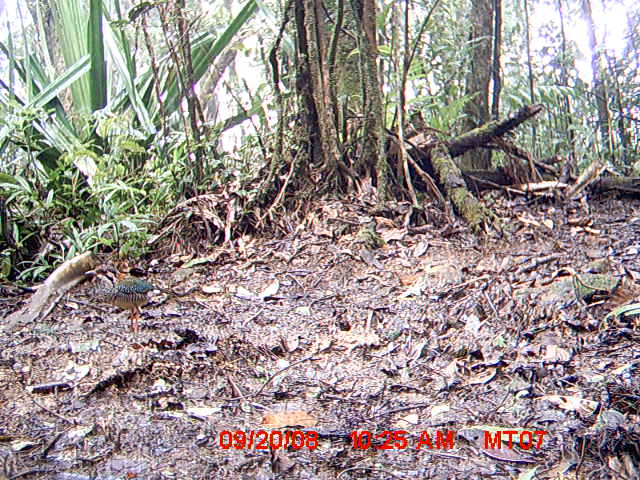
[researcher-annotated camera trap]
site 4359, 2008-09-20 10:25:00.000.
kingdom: Animalia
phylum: Chordata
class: Aves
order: Coraciiformes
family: Brachypteraciidae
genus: Brachypteracias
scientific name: Brachypteracias squamiger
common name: scaly ground-roller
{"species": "Brachypteracias squamiger (scaly ground-roller)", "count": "2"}